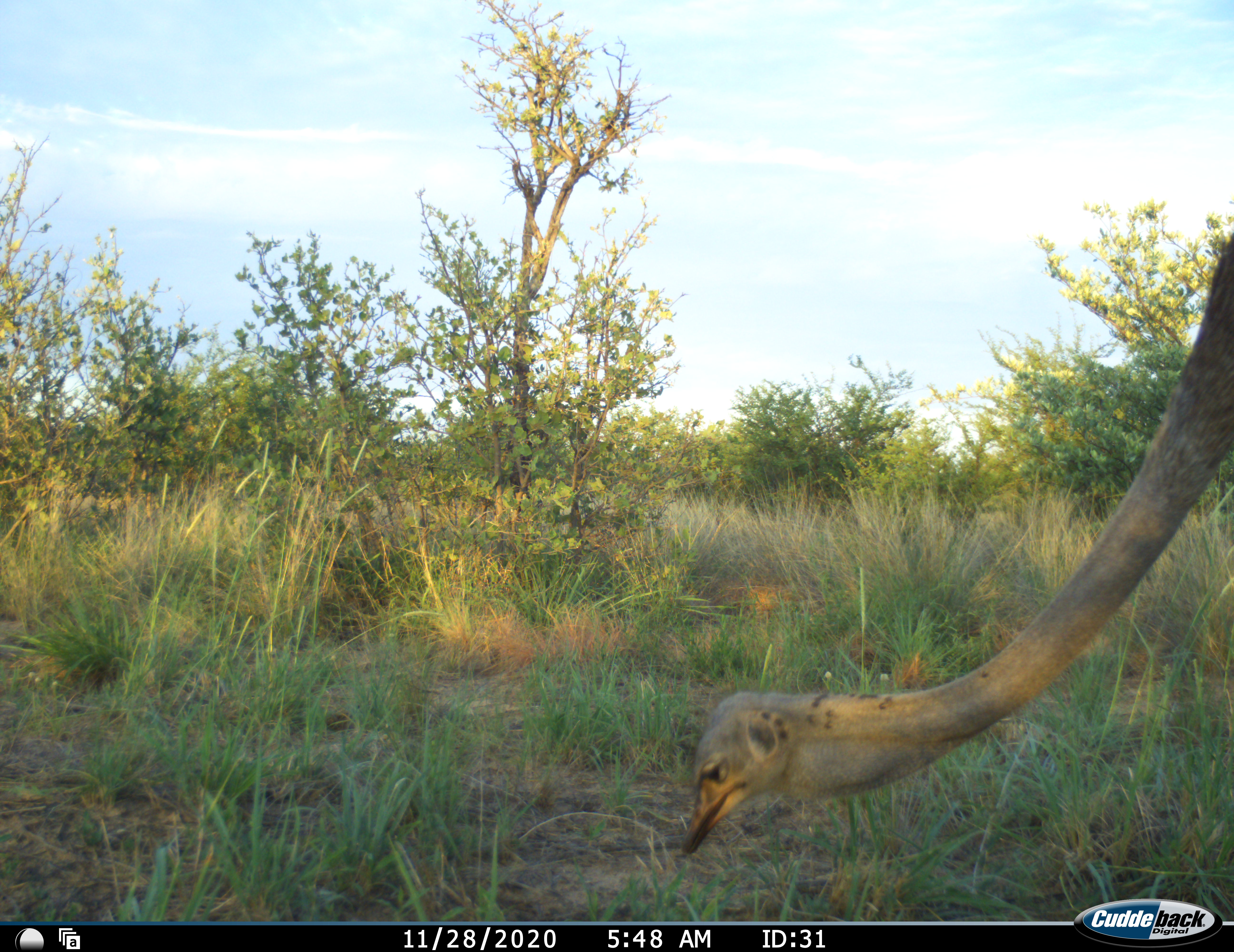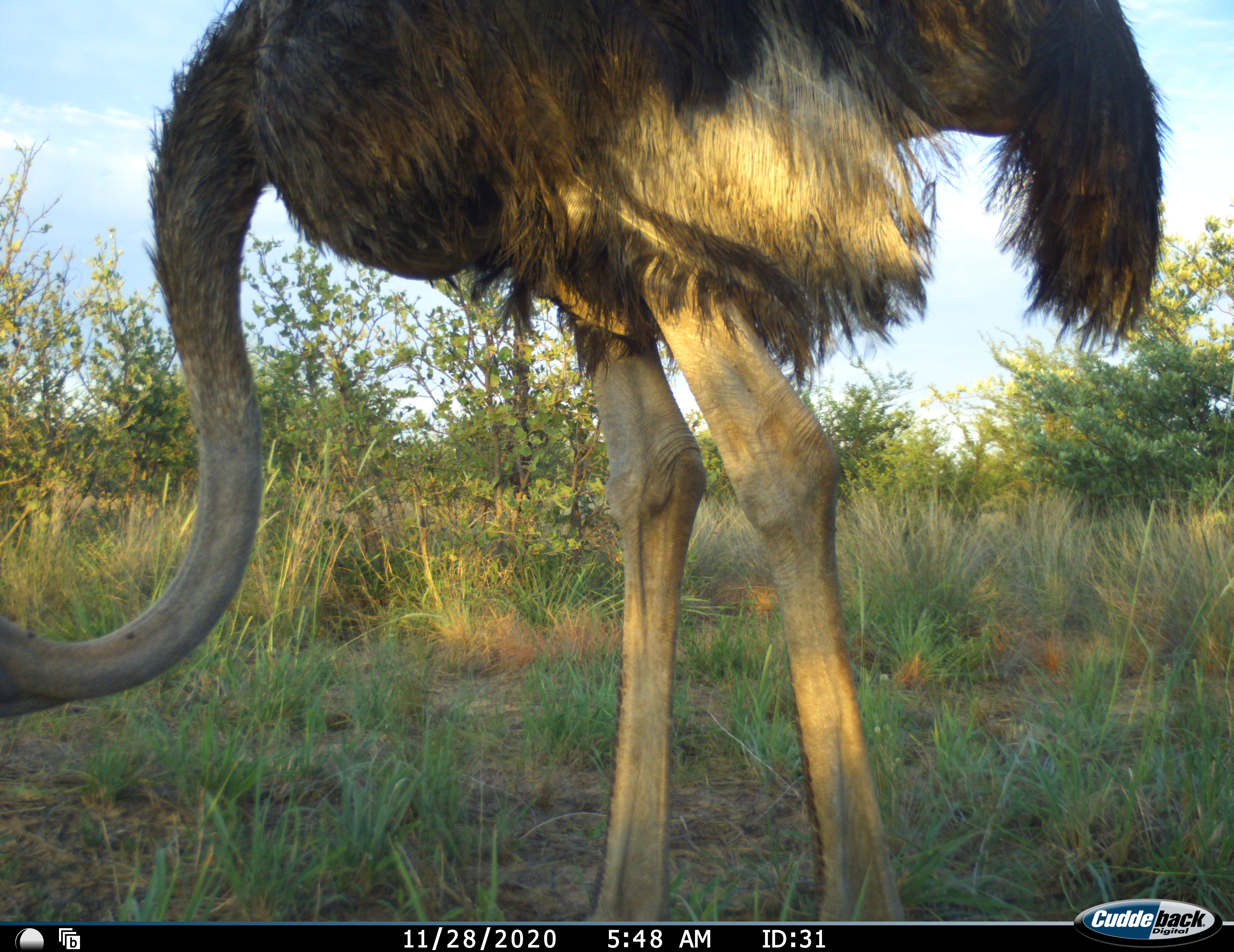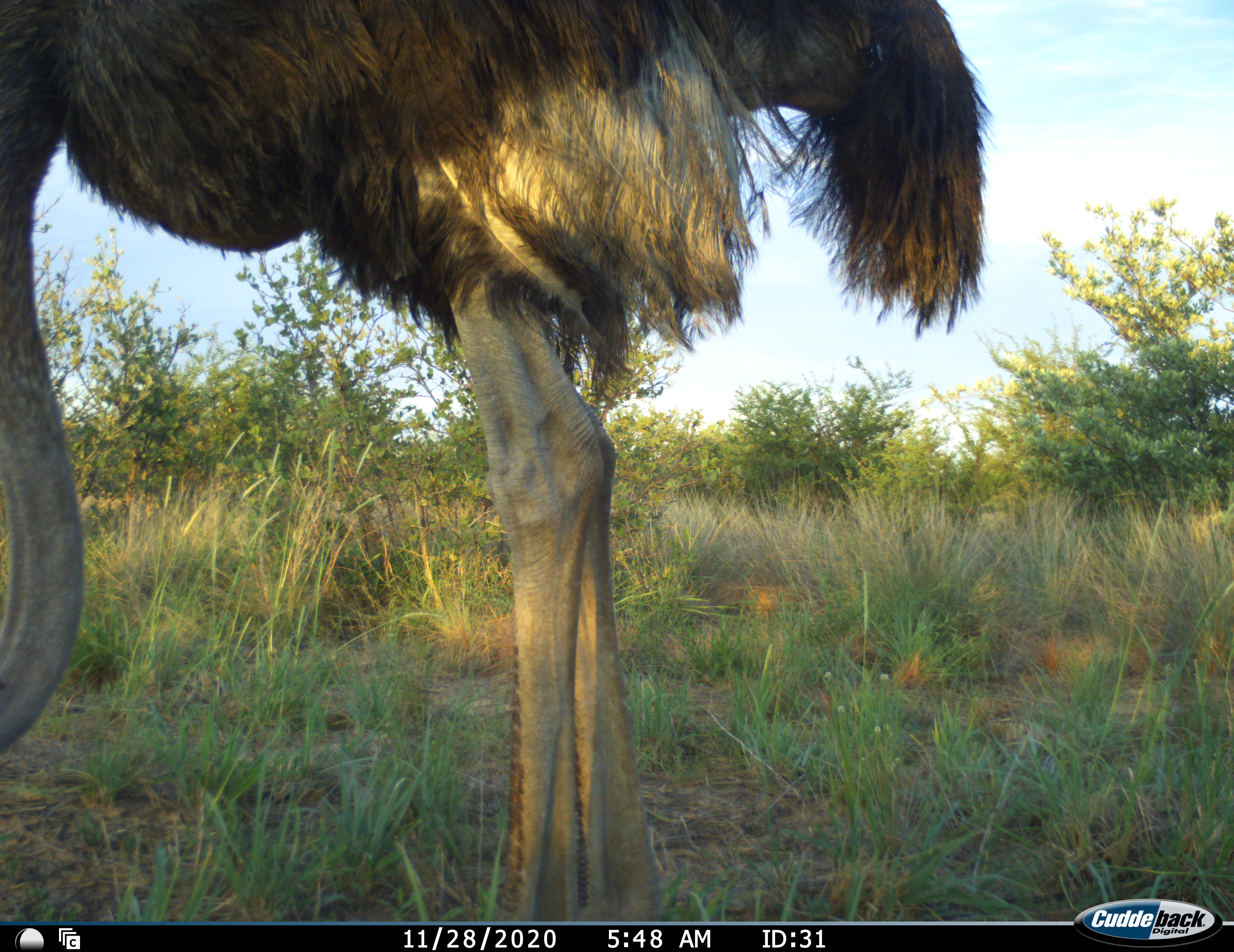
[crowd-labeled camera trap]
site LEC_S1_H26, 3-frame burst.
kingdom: Animalia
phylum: Chordata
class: Aves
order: Struthioniformes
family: Struthionidae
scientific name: Struthionidae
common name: ostrich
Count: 1.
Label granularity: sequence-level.